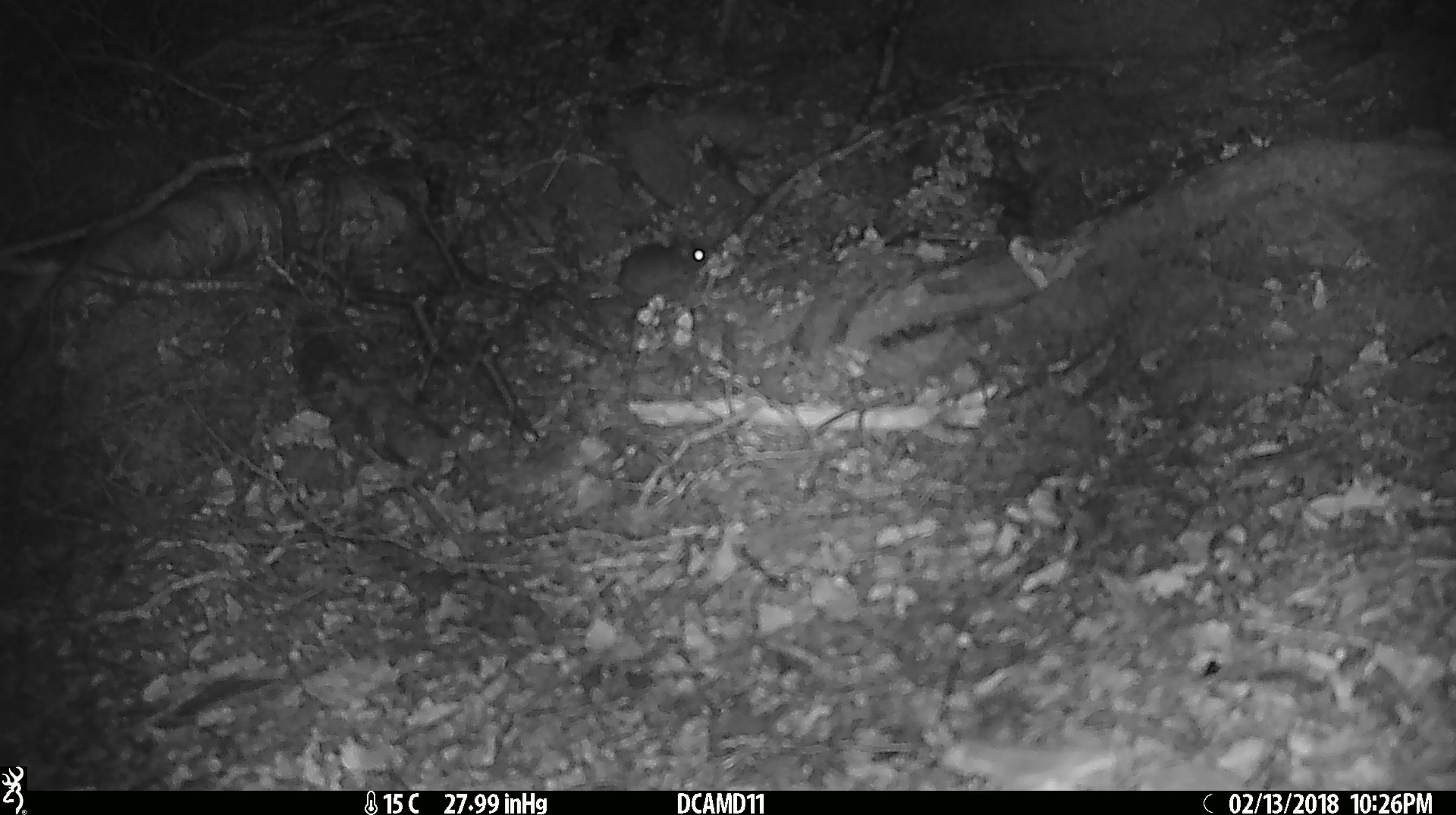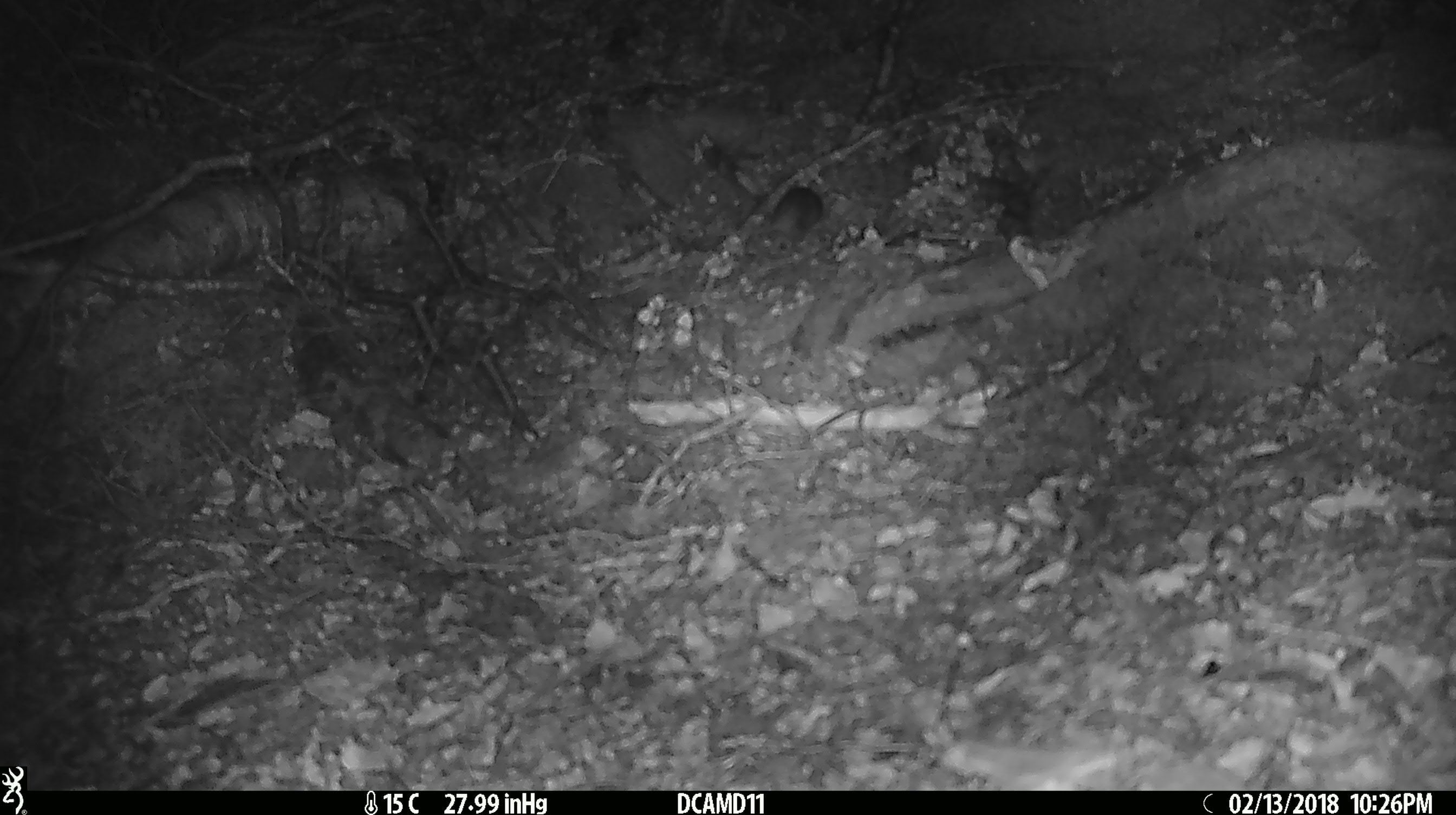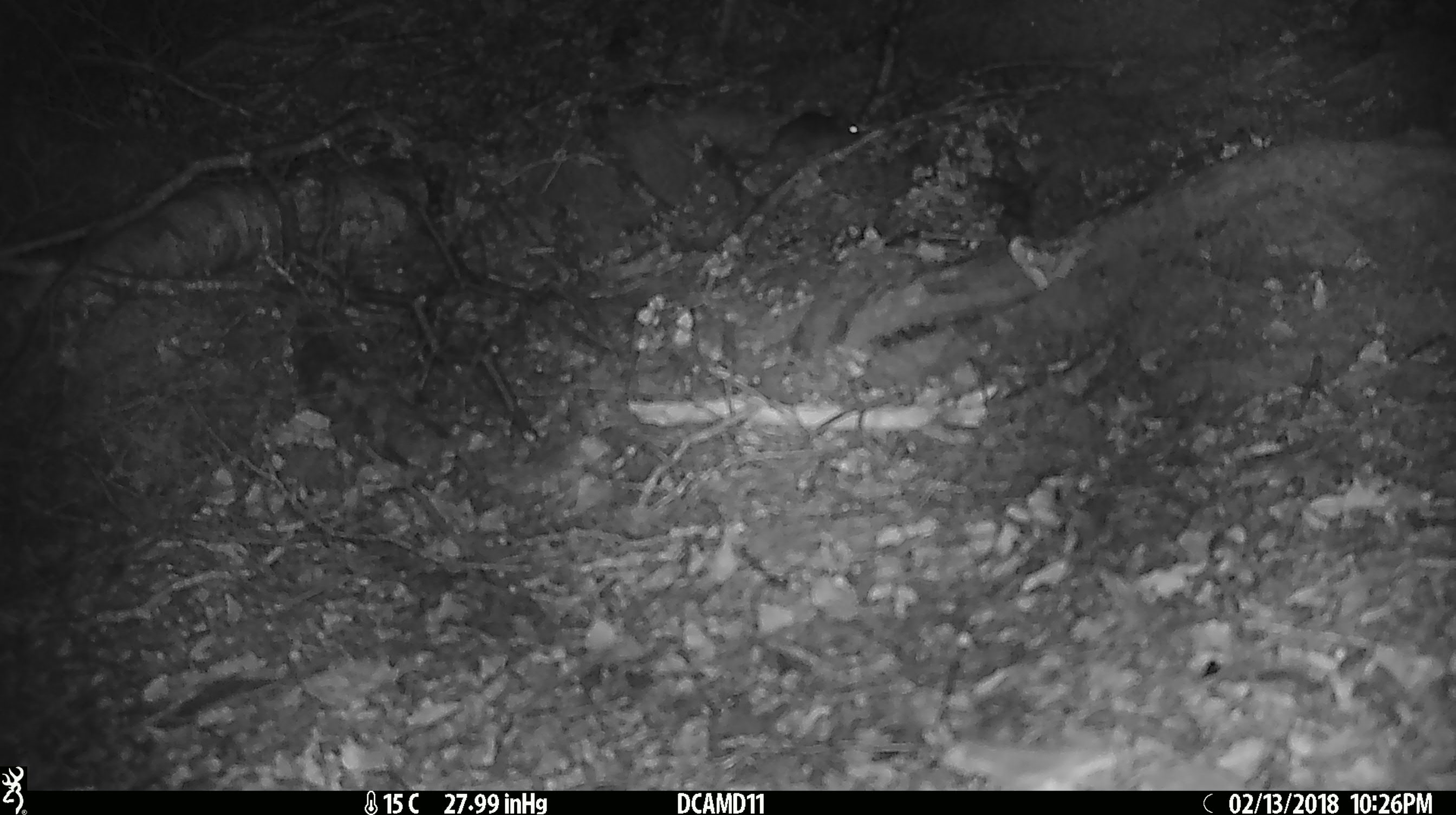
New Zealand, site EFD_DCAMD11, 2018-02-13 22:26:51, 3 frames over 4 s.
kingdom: Animalia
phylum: Chordata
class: Mammalia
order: Rodentia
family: Muridae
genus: Mus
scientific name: Mus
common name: mouse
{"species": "mouse (Mus)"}